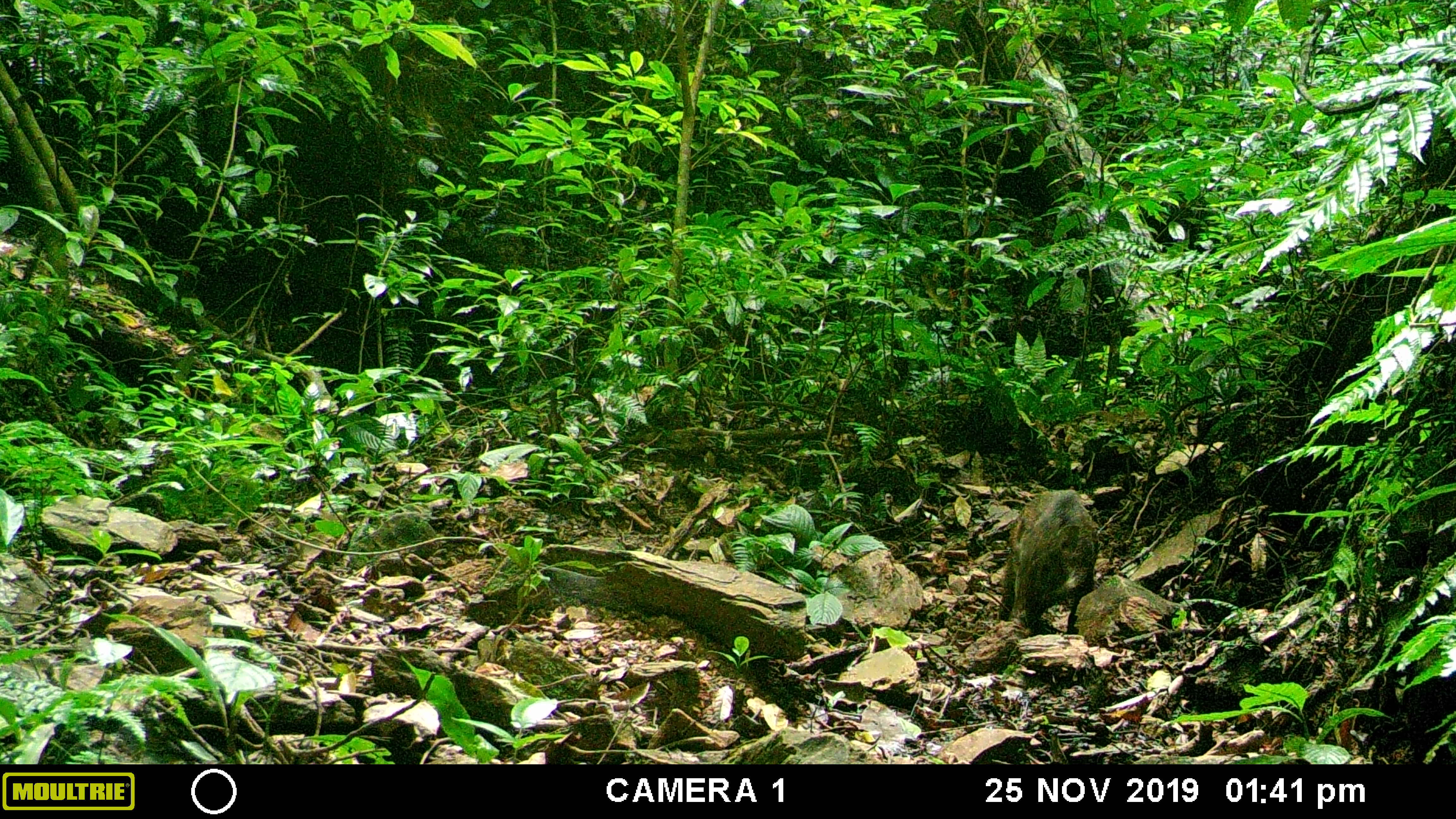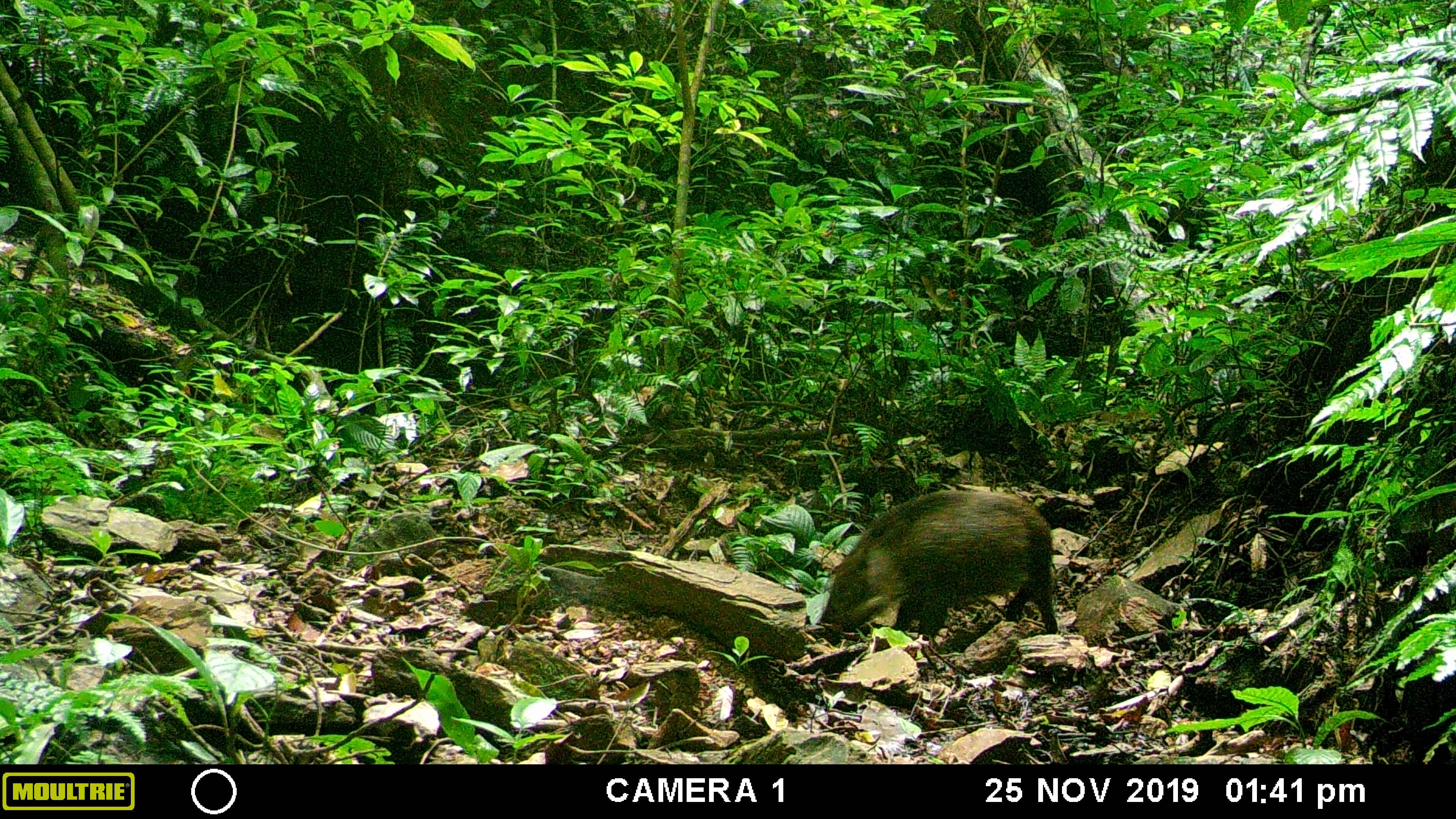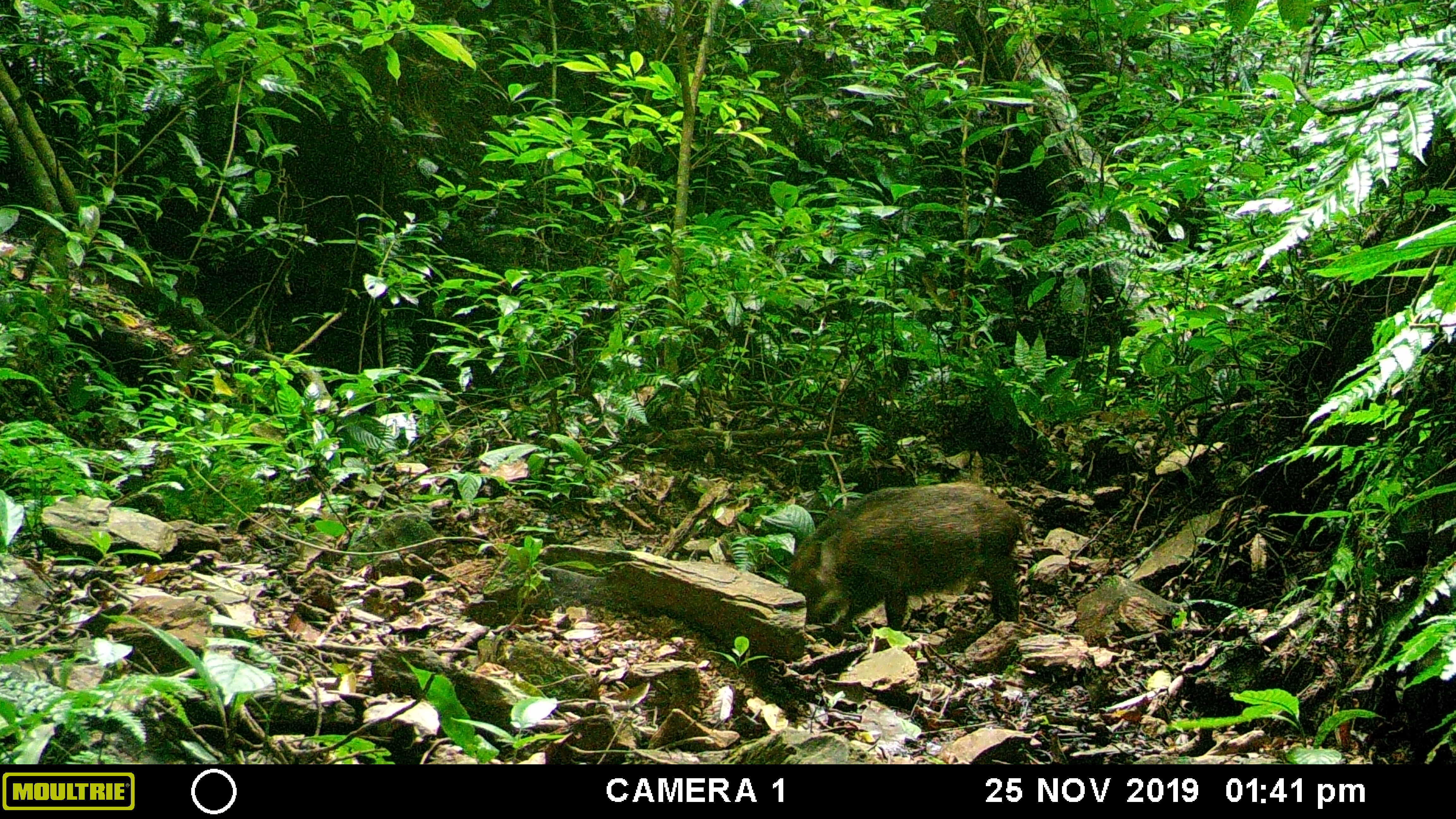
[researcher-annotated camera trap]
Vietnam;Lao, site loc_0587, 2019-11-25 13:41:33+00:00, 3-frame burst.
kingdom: Animalia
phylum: Chordata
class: Mammalia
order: Artiodactyla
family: Suidae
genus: Sus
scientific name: Sus scrofa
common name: eurasian wild pig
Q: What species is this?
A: Eurasian wild pig (Sus scrofa).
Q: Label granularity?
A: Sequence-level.